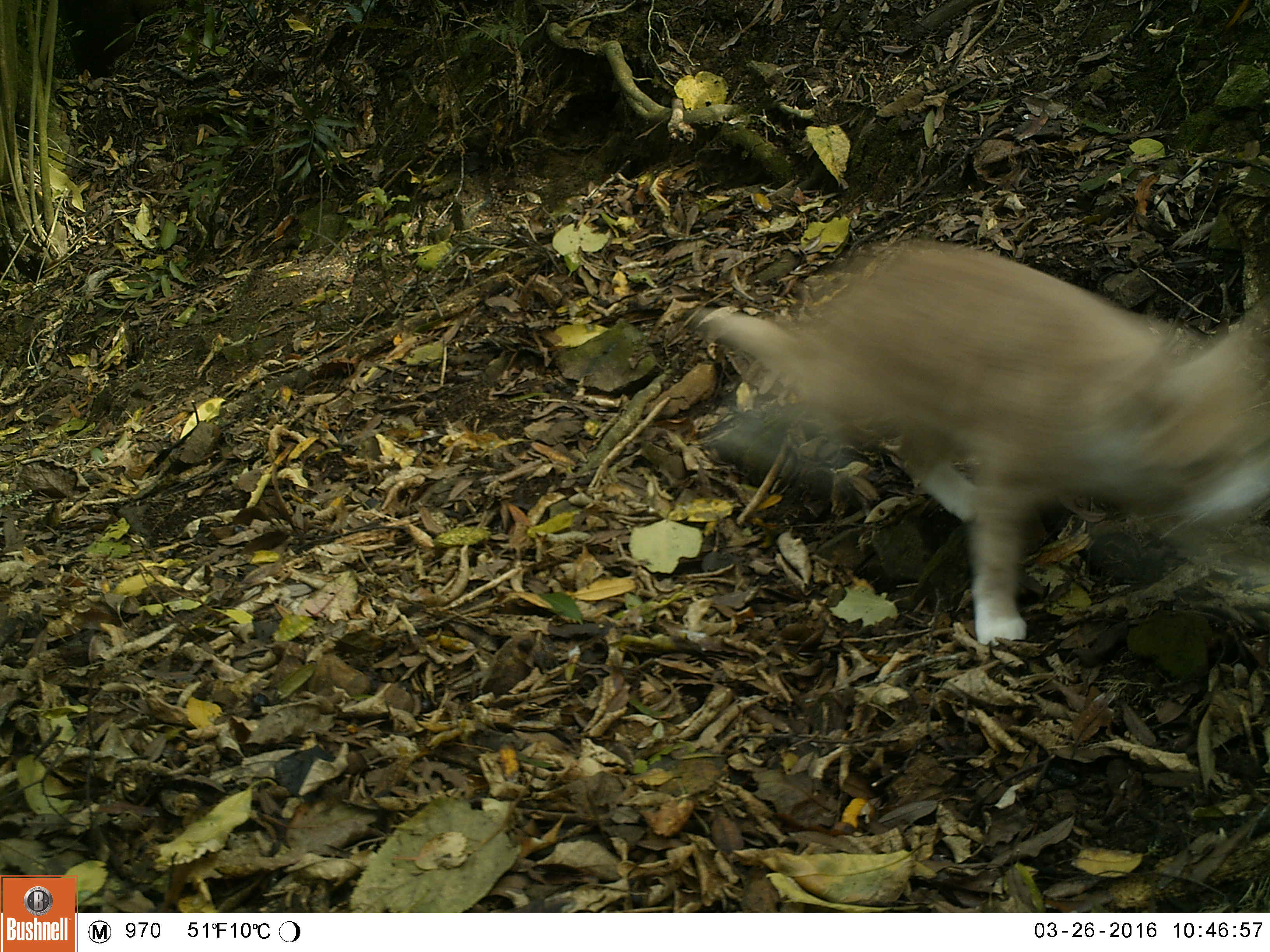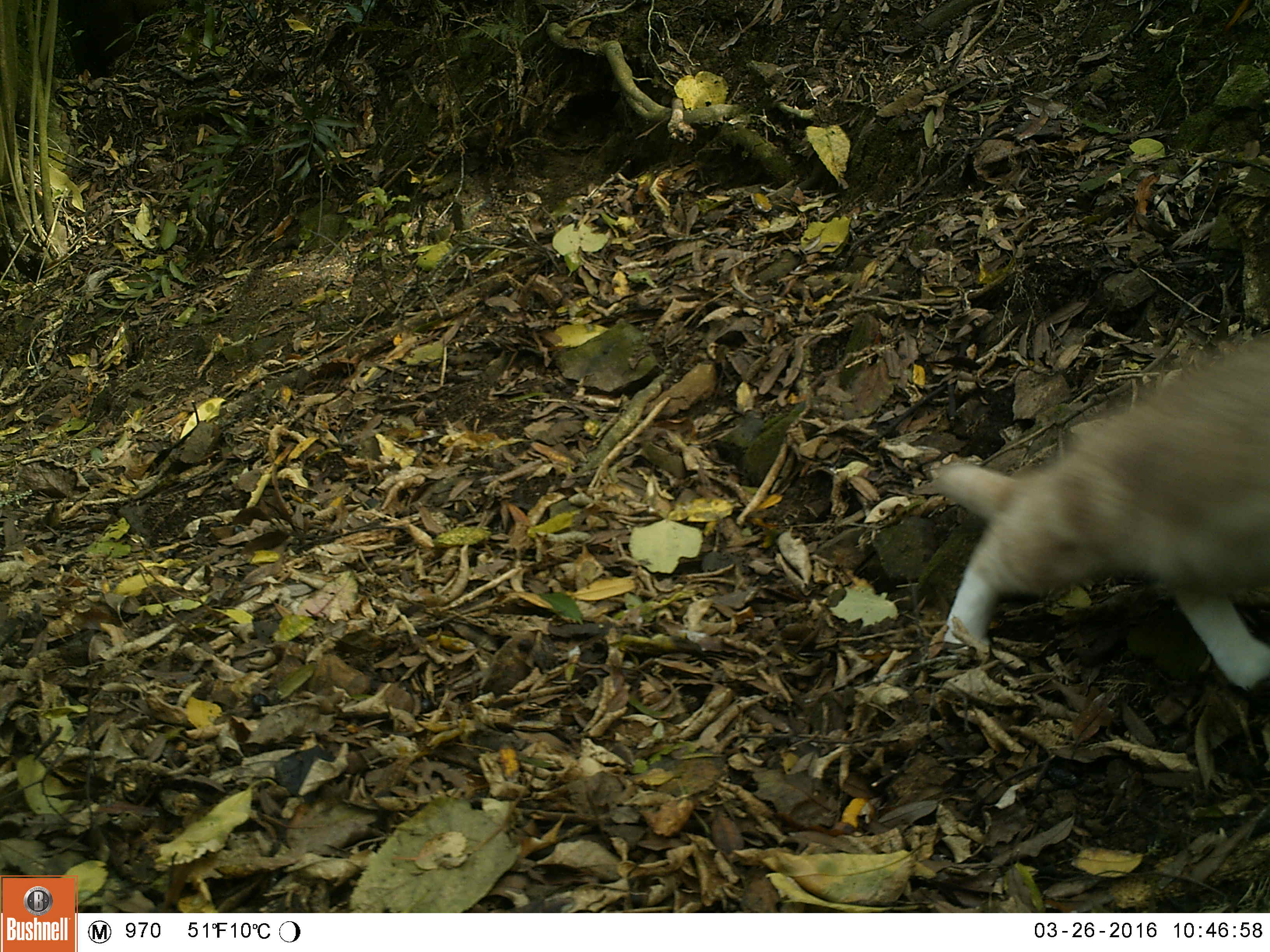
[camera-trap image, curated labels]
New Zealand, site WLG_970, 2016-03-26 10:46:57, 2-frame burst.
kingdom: Animalia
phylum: Chordata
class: Mammalia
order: Carnivora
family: Felidae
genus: Felis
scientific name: Felis catus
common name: domestic cat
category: cat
Cat (domestic cat) (Felis catus).